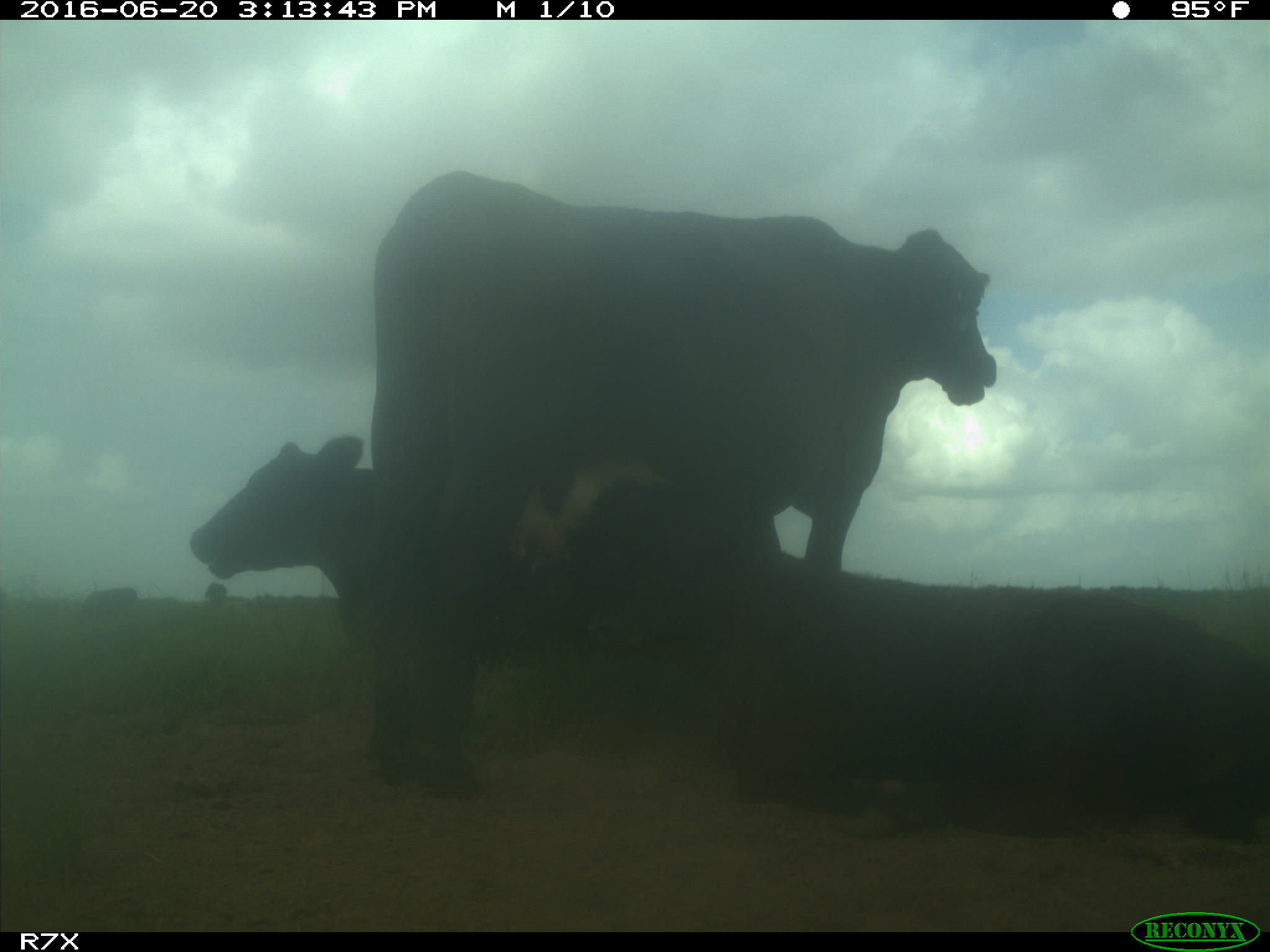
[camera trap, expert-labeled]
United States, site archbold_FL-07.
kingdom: Animalia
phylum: Chordata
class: Mammalia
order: Artiodactyla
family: Bovidae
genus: Bos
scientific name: Bos taurus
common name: domestic cow